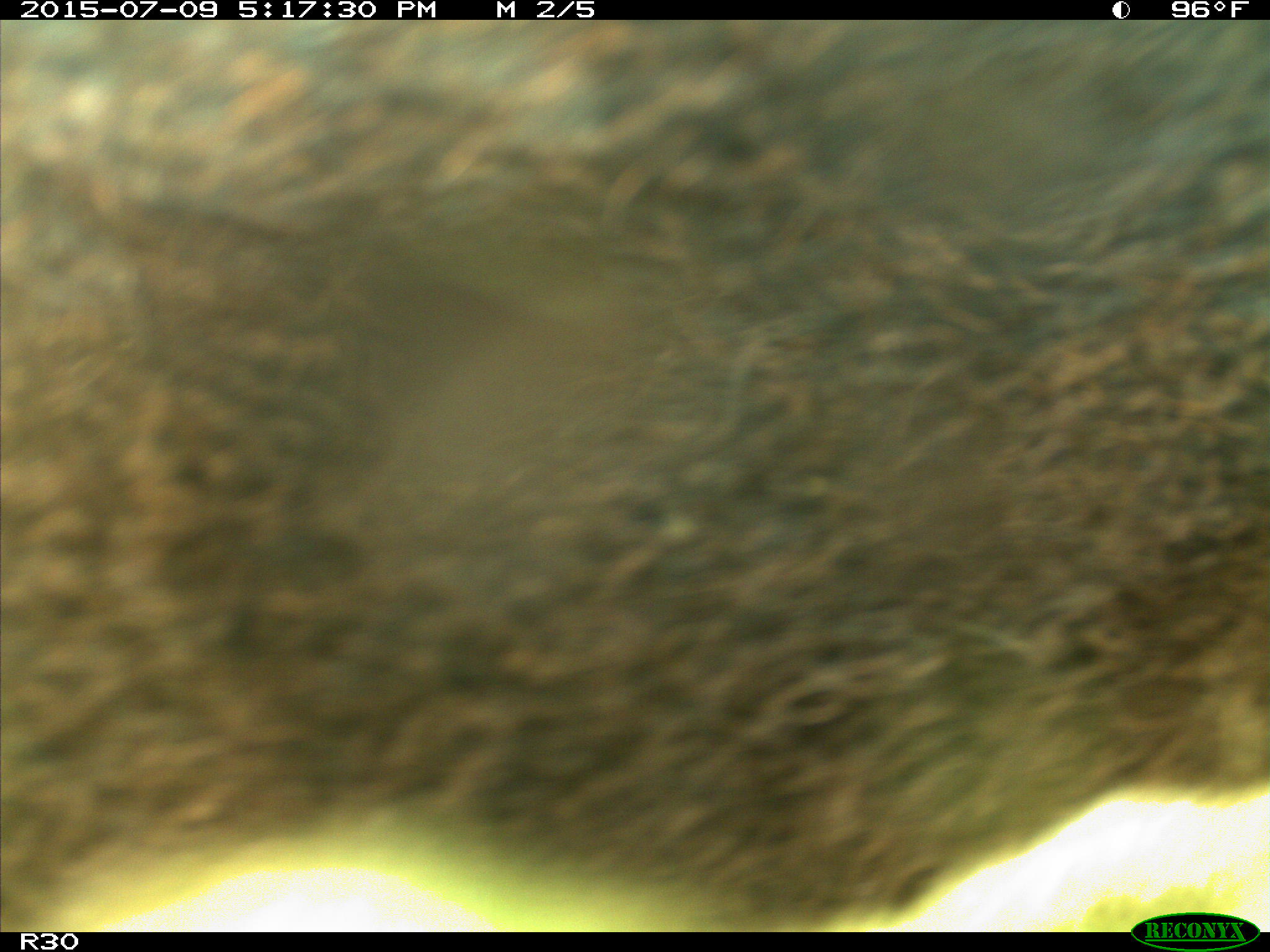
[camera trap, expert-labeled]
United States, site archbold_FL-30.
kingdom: Animalia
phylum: Chordata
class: Mammalia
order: Artiodactyla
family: Bovidae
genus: Bos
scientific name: Bos taurus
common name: domestic cow